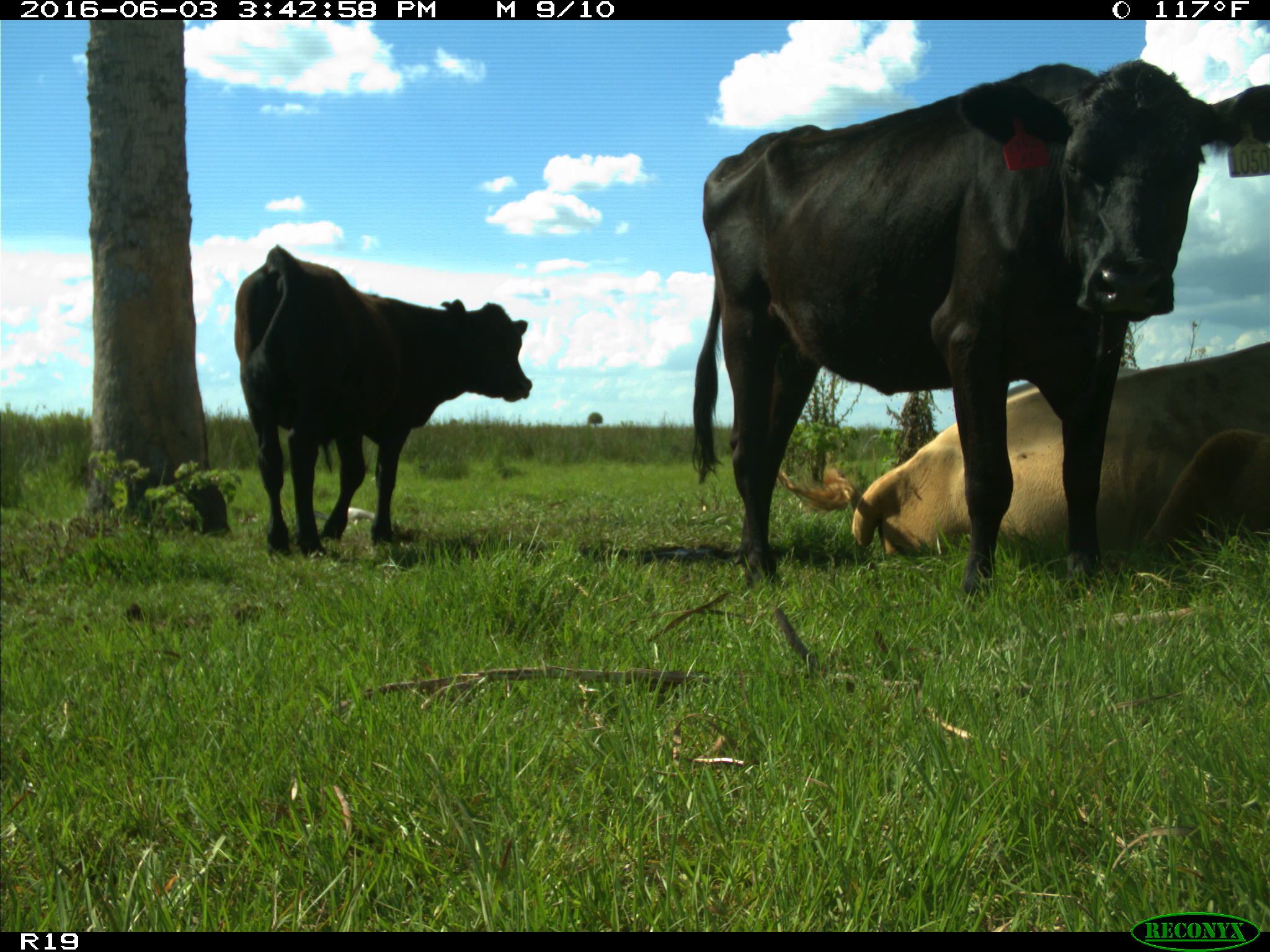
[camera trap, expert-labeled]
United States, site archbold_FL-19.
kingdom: Animalia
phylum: Chordata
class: Mammalia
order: Artiodactyla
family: Bovidae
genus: Bos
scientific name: Bos taurus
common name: domestic cow